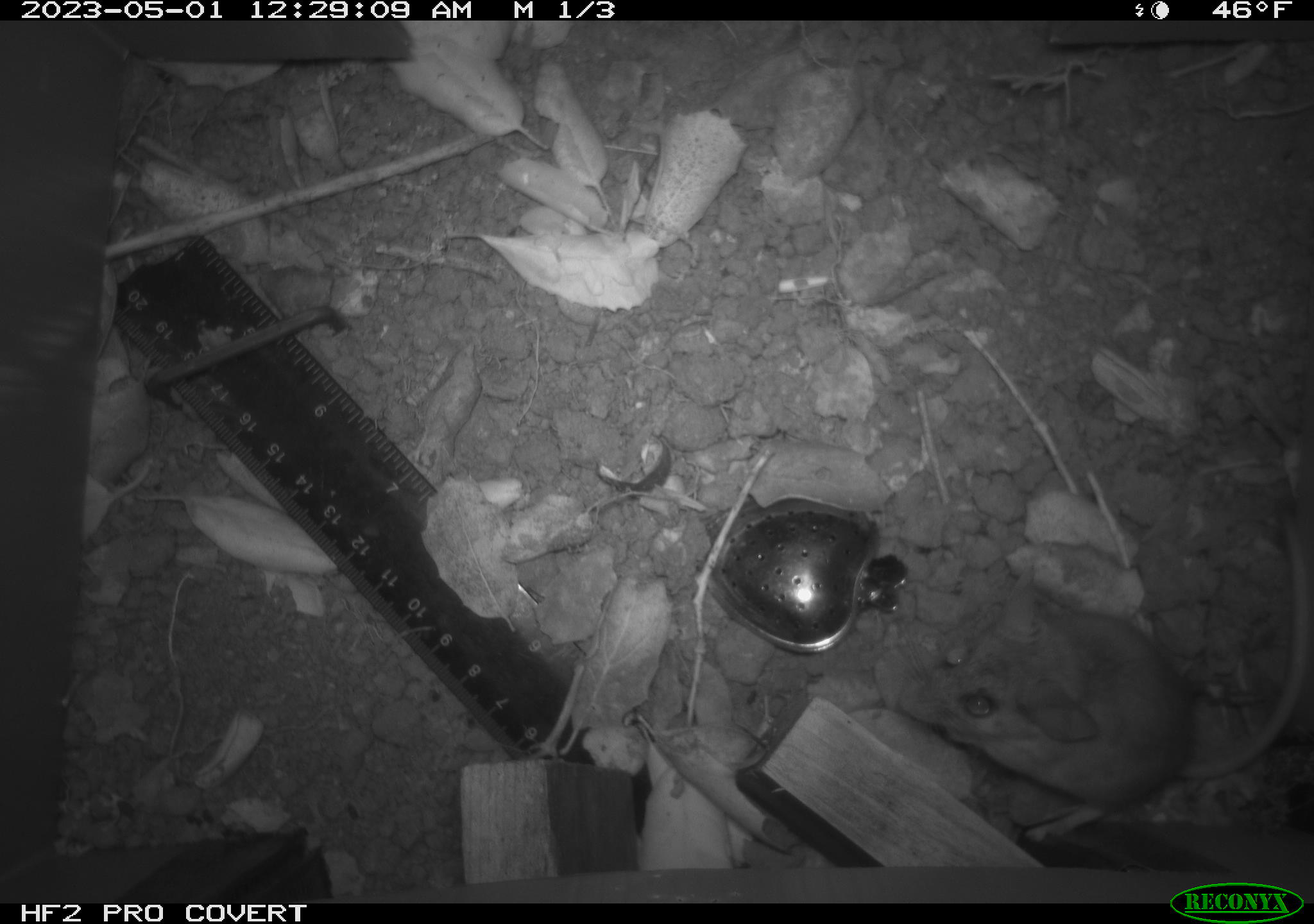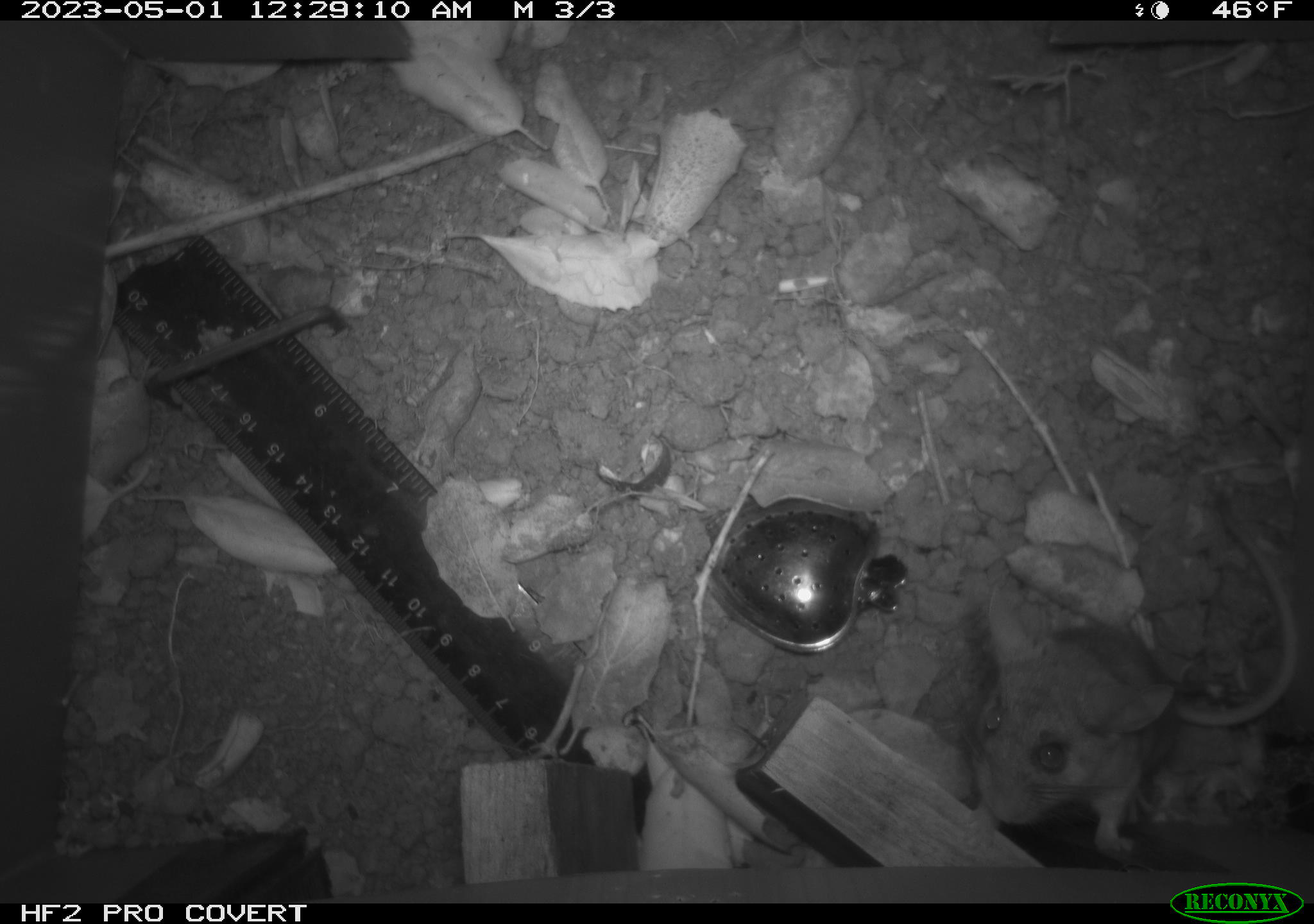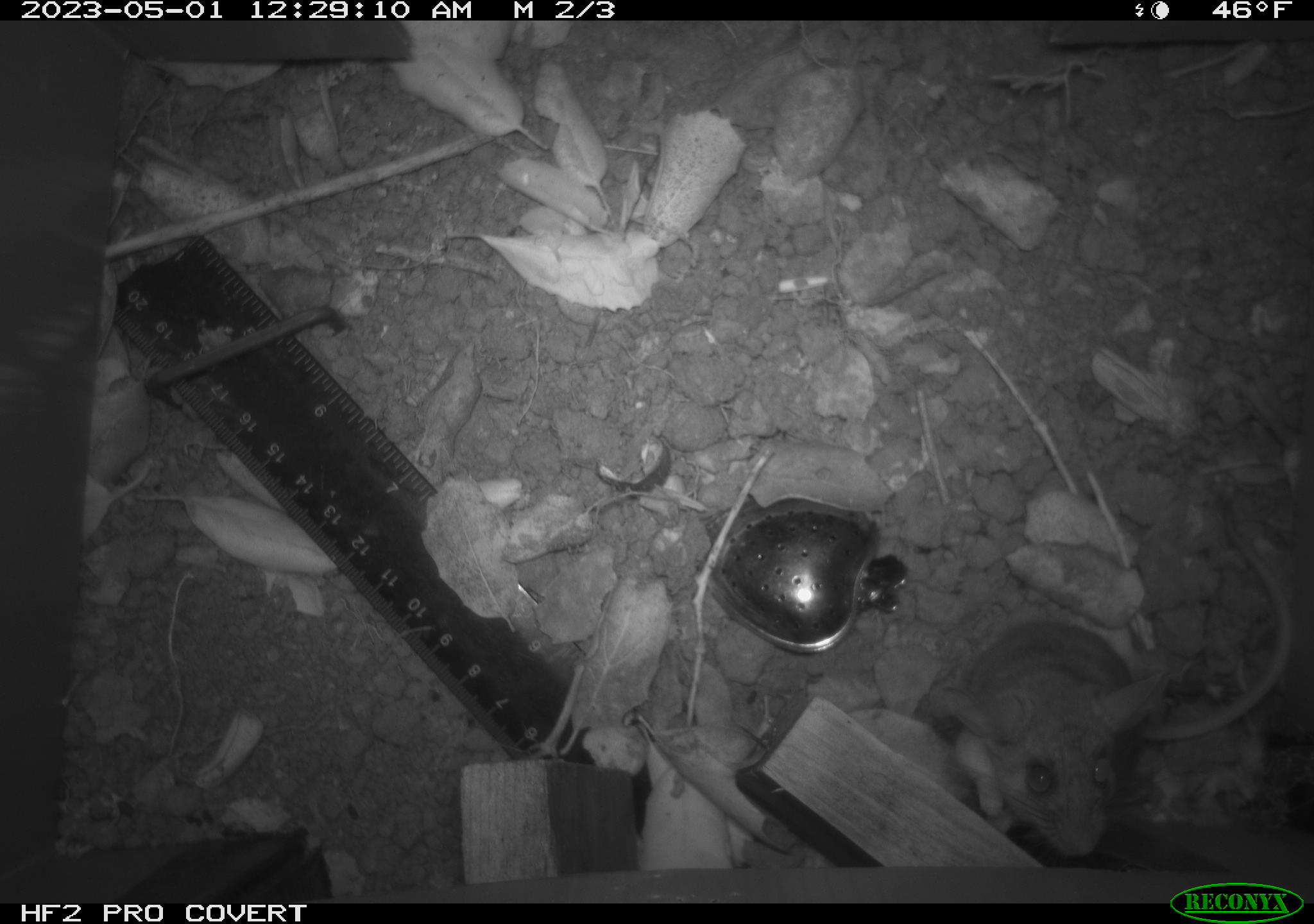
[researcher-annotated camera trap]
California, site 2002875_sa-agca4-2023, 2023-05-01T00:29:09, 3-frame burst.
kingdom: Animalia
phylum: Chordata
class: Mammalia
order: Rodentia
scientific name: Rodentia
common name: mouse species